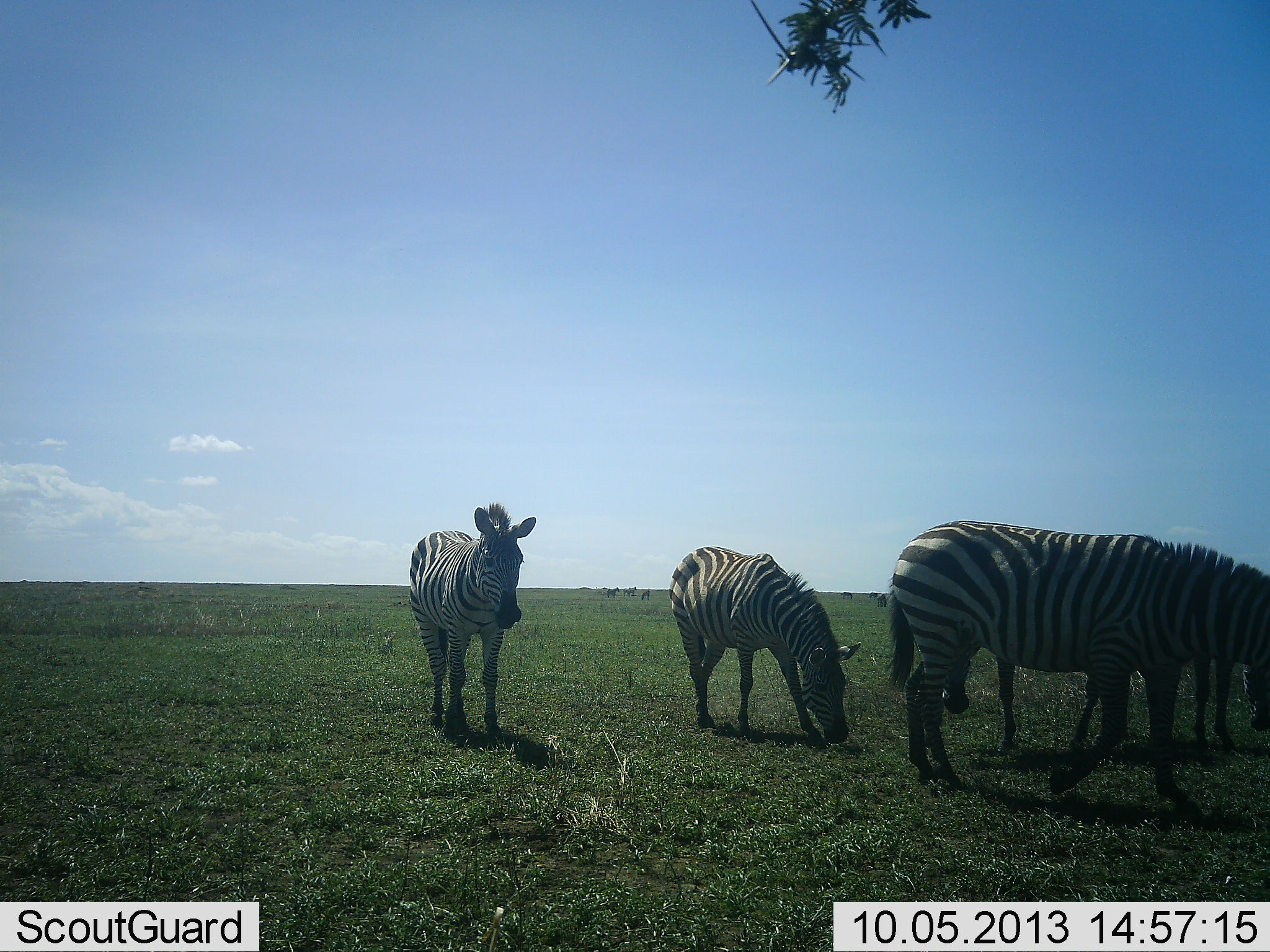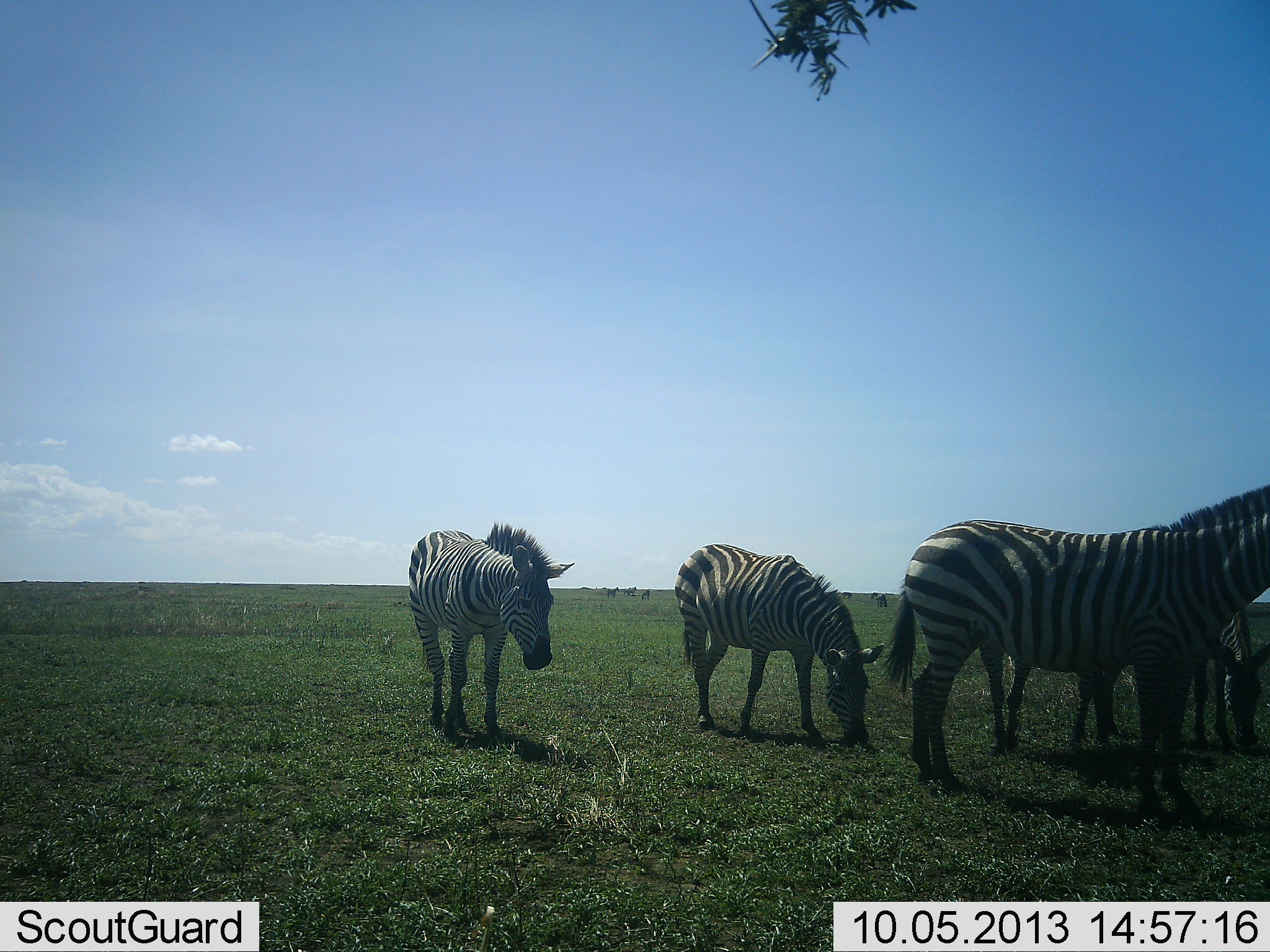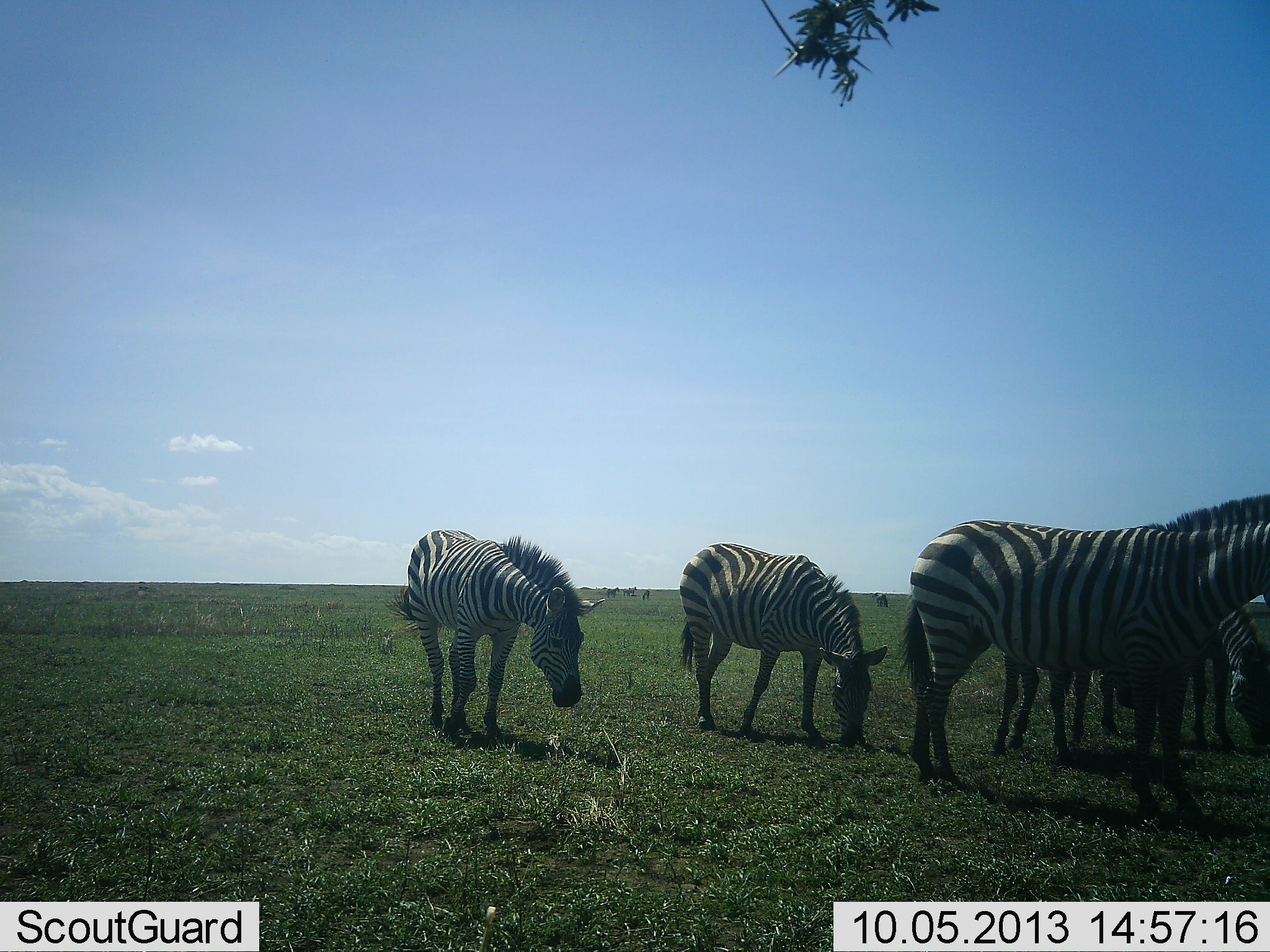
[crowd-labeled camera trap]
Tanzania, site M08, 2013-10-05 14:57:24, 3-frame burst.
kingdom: Animalia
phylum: Chordata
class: Mammalia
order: Perissodactyla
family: Equidae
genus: Equus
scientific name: Equus quagga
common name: plains zebra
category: zebra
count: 5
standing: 67%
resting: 0%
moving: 33%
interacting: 0%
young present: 0%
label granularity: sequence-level